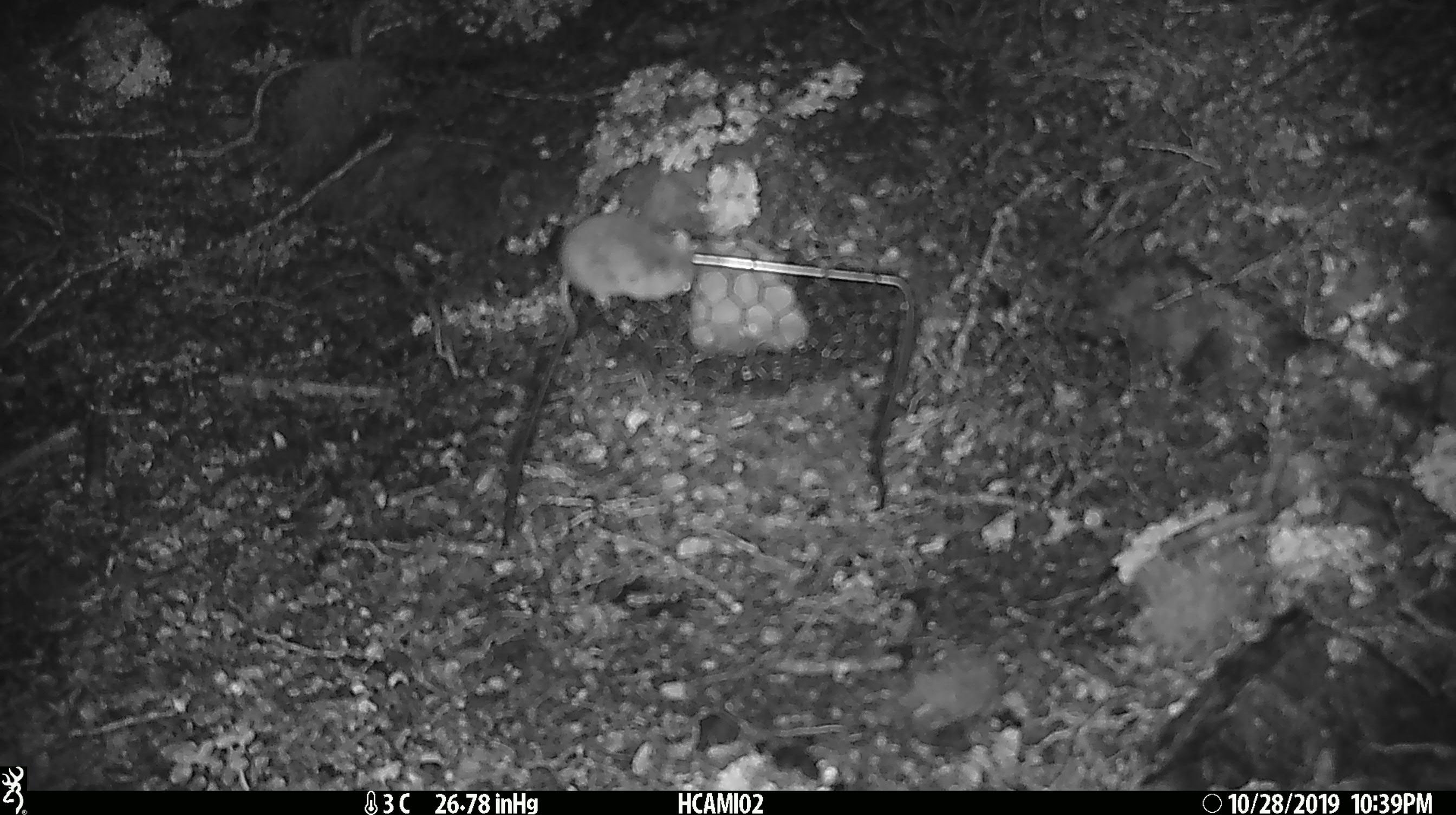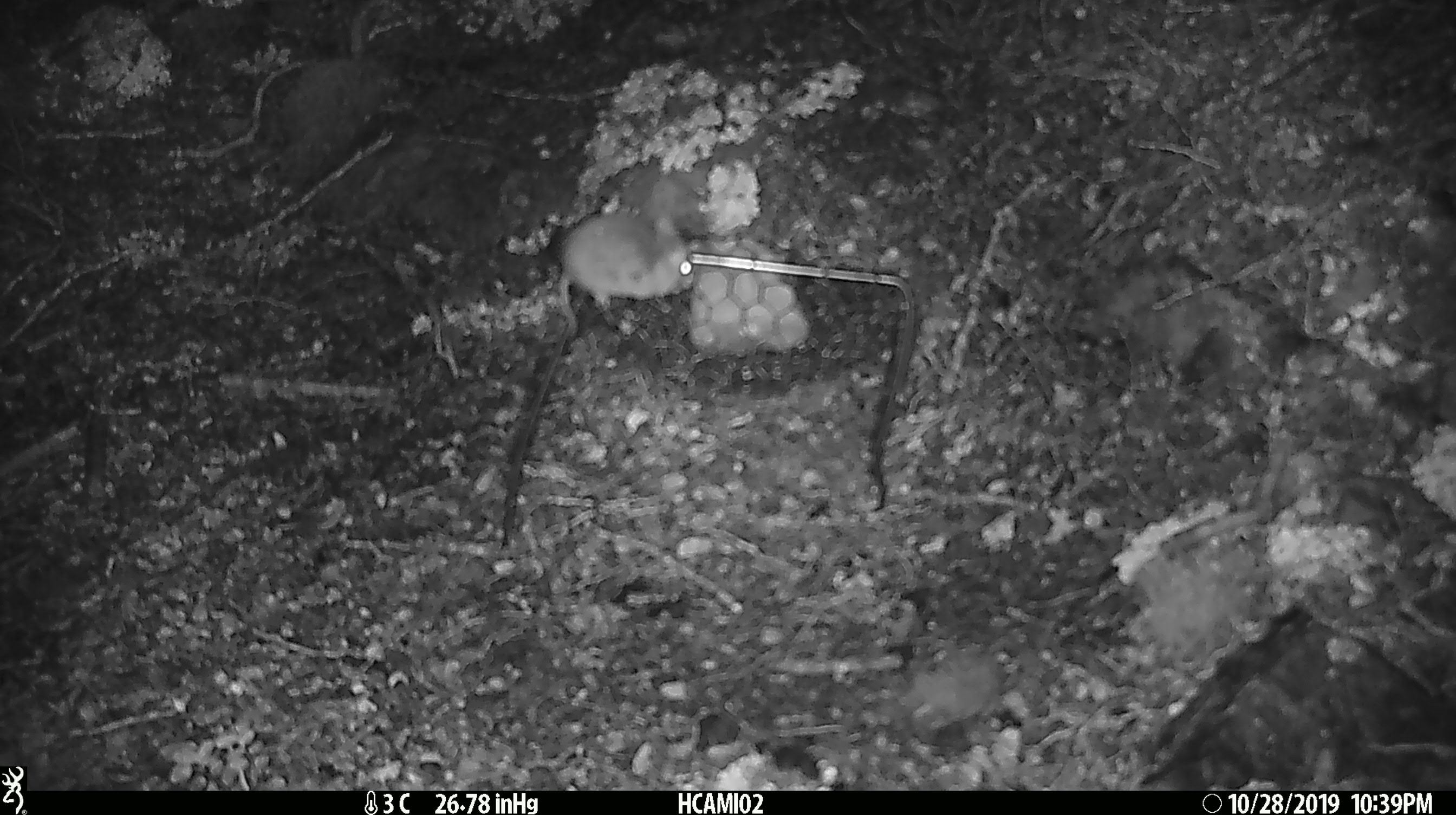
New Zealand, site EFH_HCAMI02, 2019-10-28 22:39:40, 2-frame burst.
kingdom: Animalia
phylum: Chordata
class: Mammalia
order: Rodentia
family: Muridae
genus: Mus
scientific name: Mus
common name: mouse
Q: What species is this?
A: Mouse (Mus).